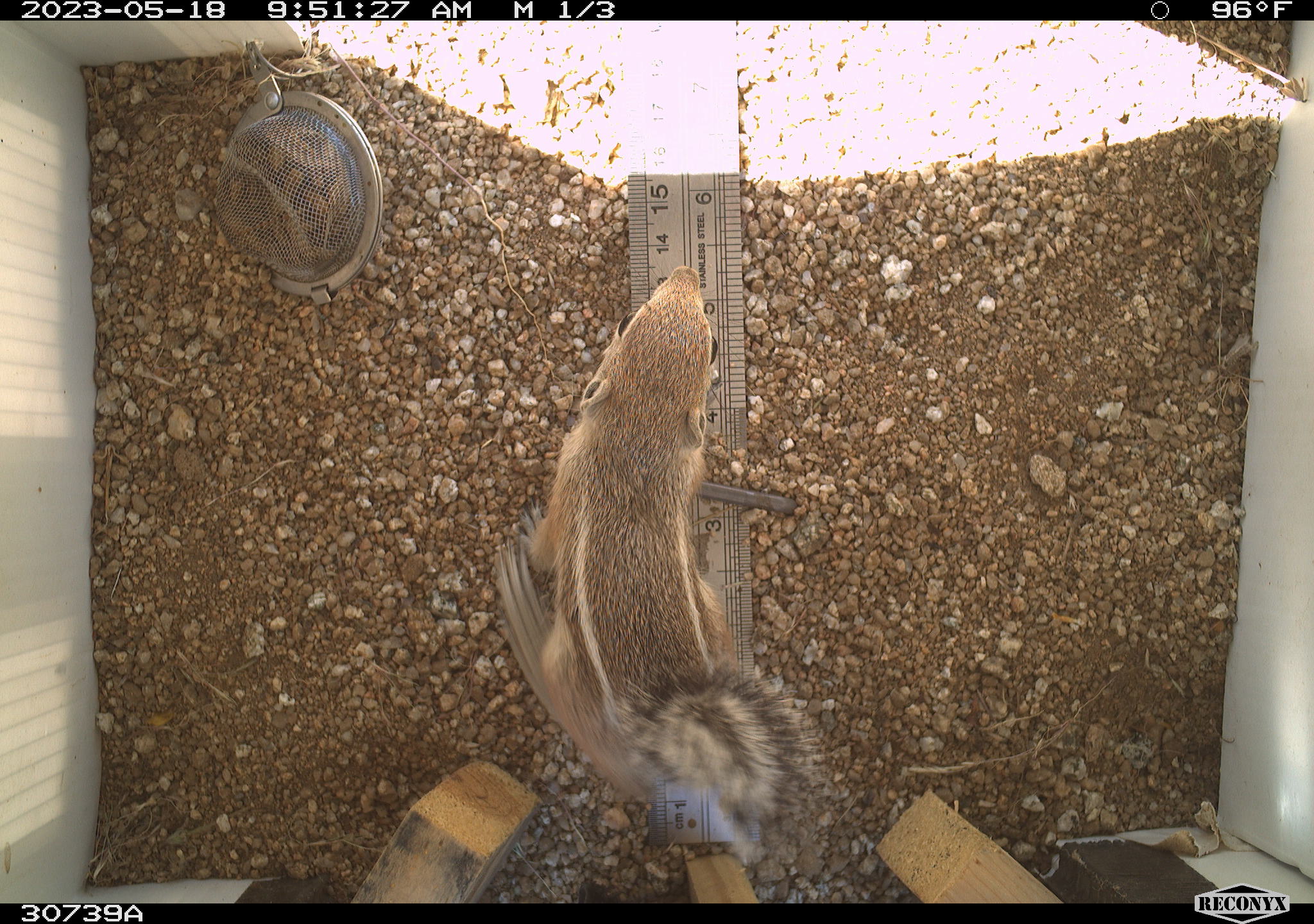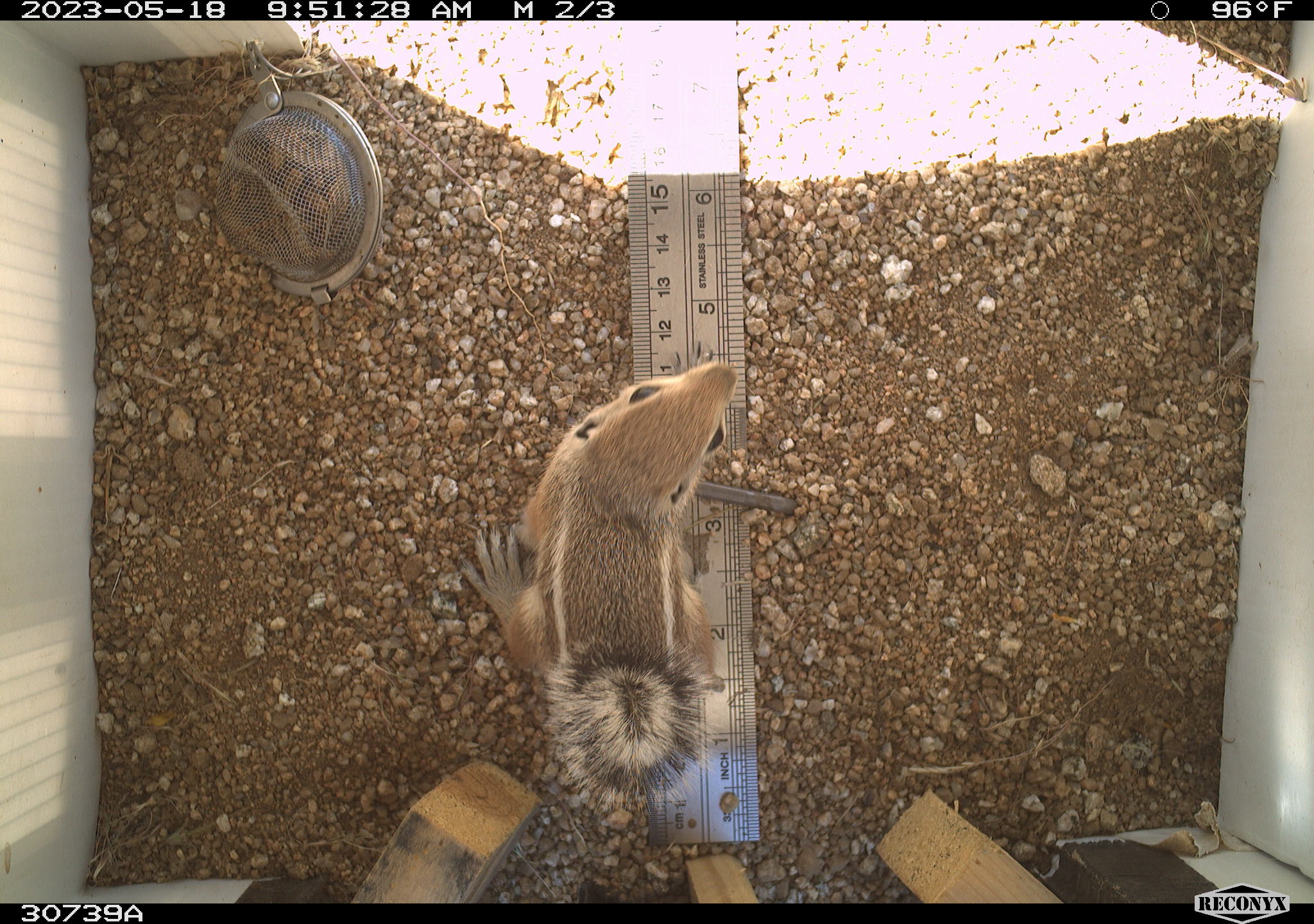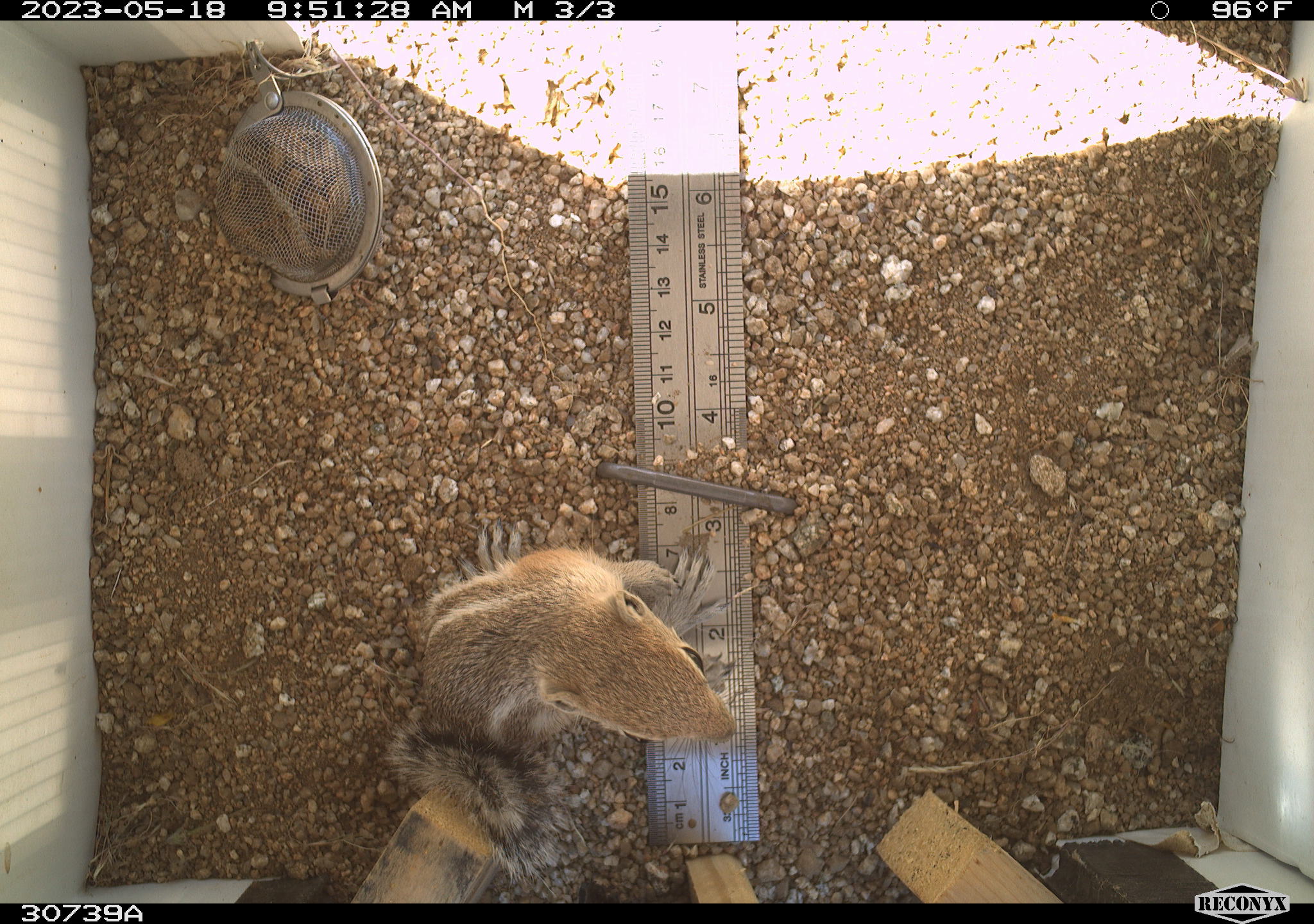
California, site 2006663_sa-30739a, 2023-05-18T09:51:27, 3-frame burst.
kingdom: Animalia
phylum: Chordata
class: Mammalia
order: Rodentia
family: Sciuridae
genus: Ammospermophilus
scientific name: Ammospermophilus leucurus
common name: white-tailed antelope squirrel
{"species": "white-tailed antelope squirrel (Ammospermophilus leucurus)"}